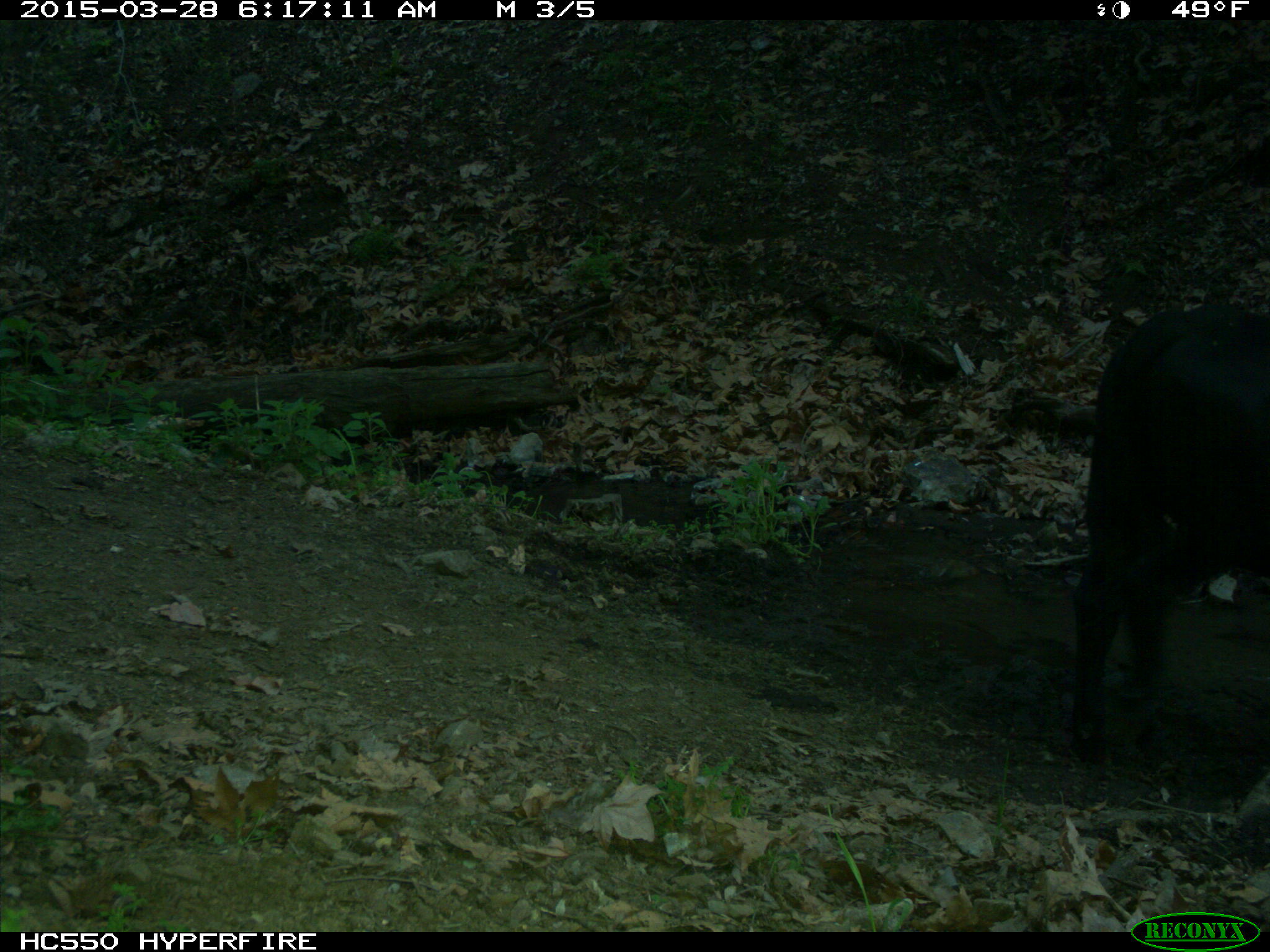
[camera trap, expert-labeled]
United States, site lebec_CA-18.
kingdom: Animalia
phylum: Chordata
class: Mammalia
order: Artiodactyla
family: Bovidae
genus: Bos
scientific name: Bos taurus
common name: domestic cow